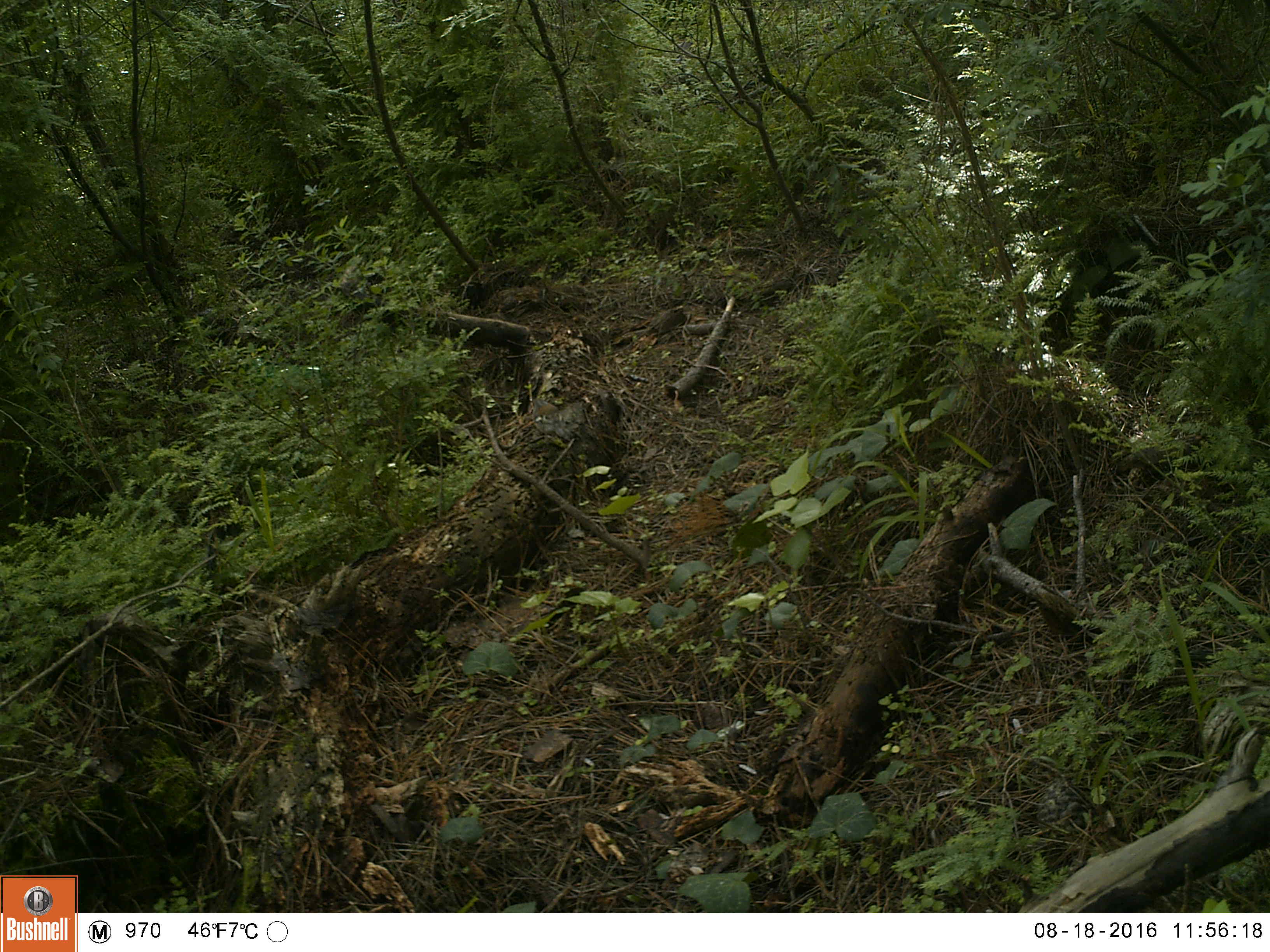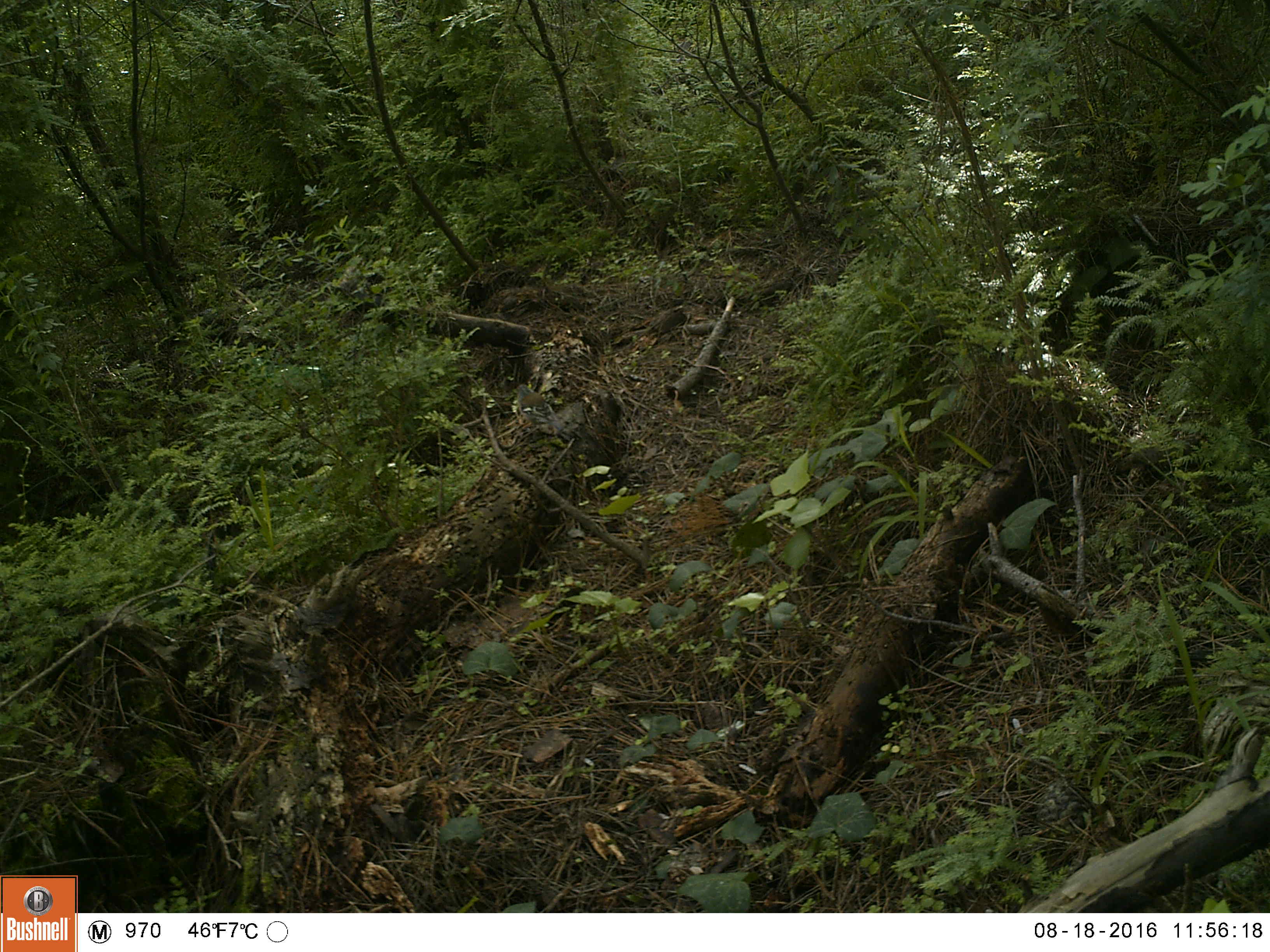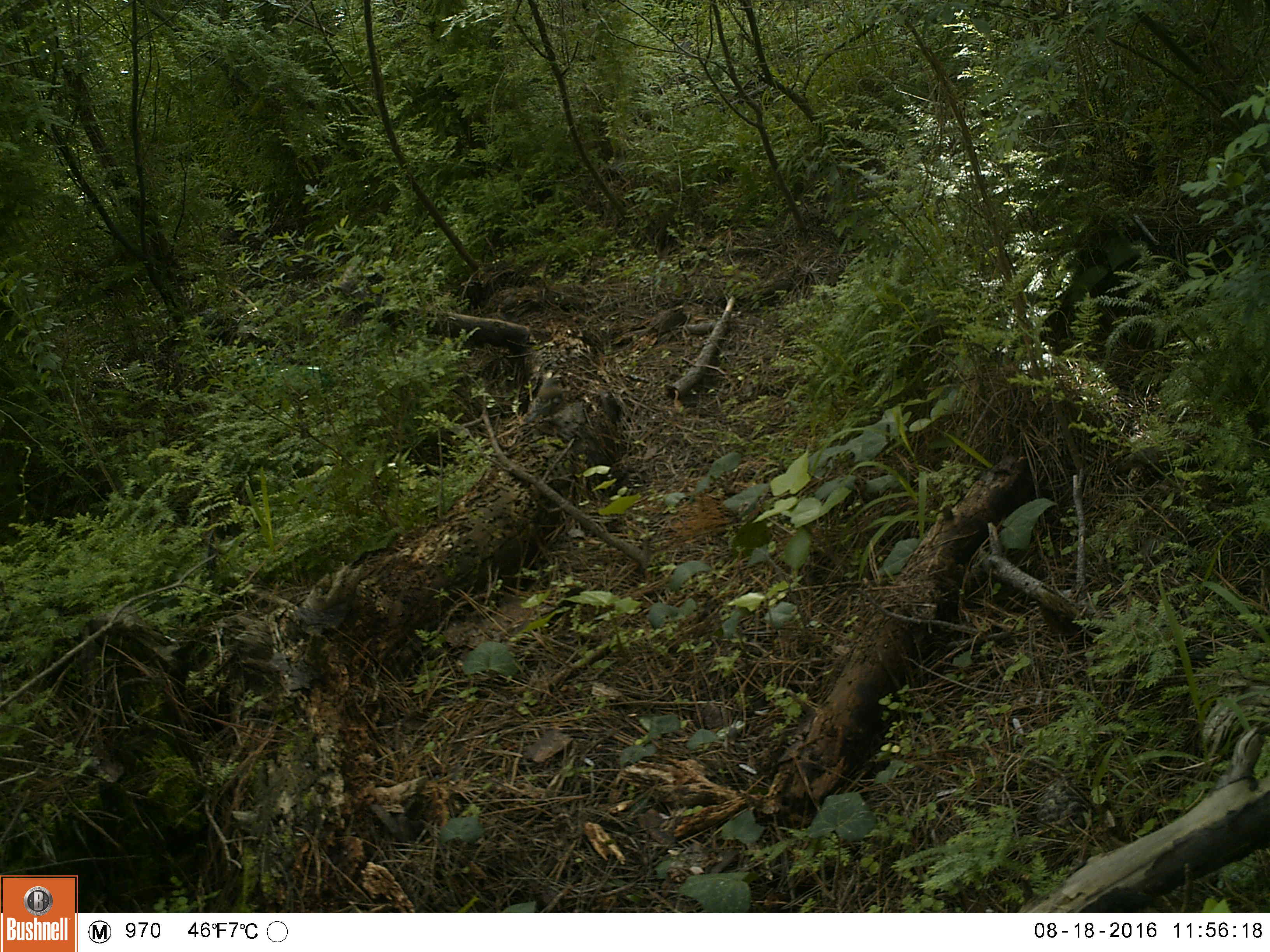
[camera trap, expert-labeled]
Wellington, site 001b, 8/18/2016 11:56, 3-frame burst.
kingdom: Animalia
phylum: Chordata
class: Aves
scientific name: Aves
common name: bird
Bird (Aves).